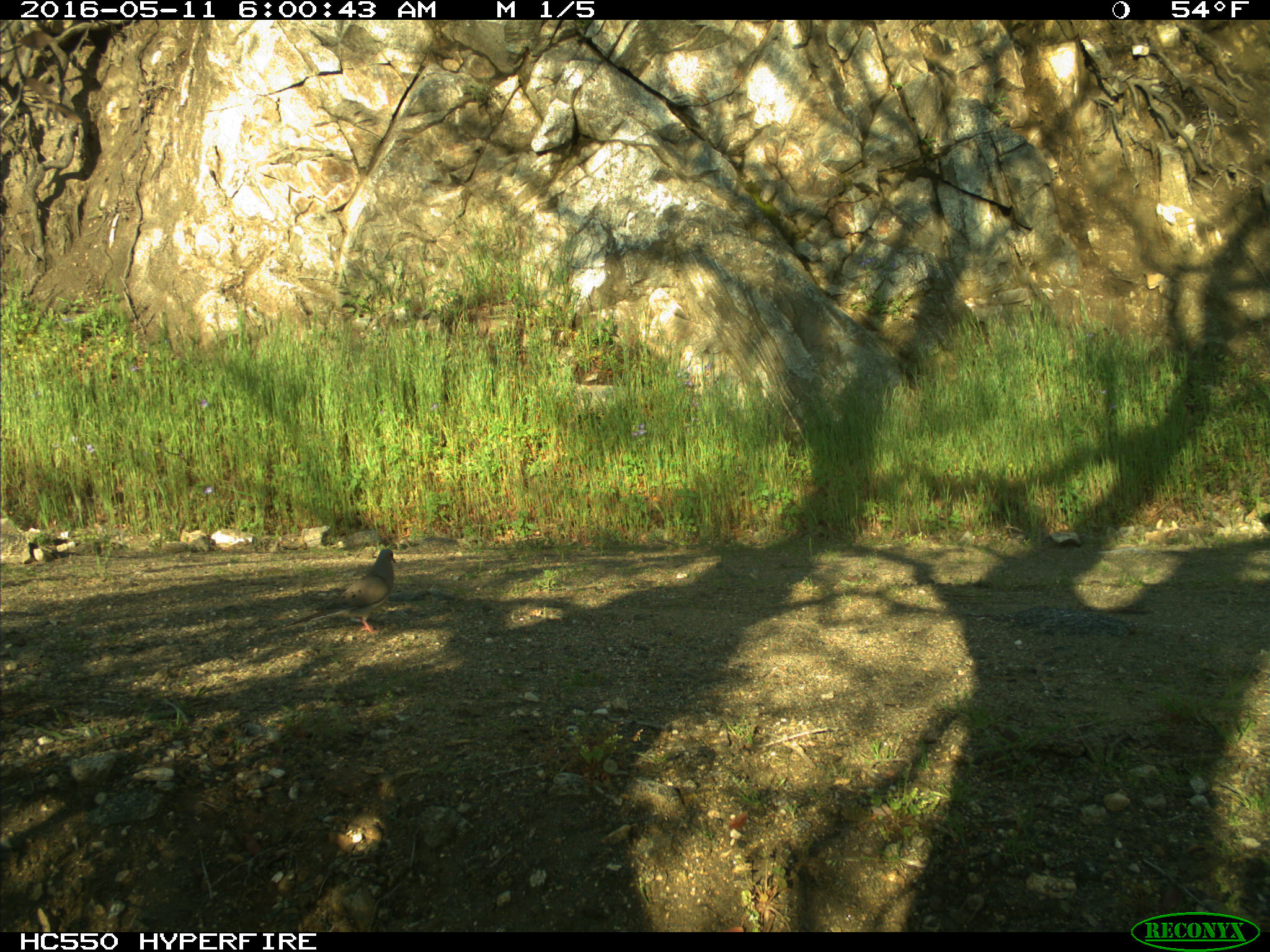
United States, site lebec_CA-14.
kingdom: Animalia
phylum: Chordata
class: Aves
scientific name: Aves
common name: birds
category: unidentified bird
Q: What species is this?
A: Unidentified bird (birds) (Aves).